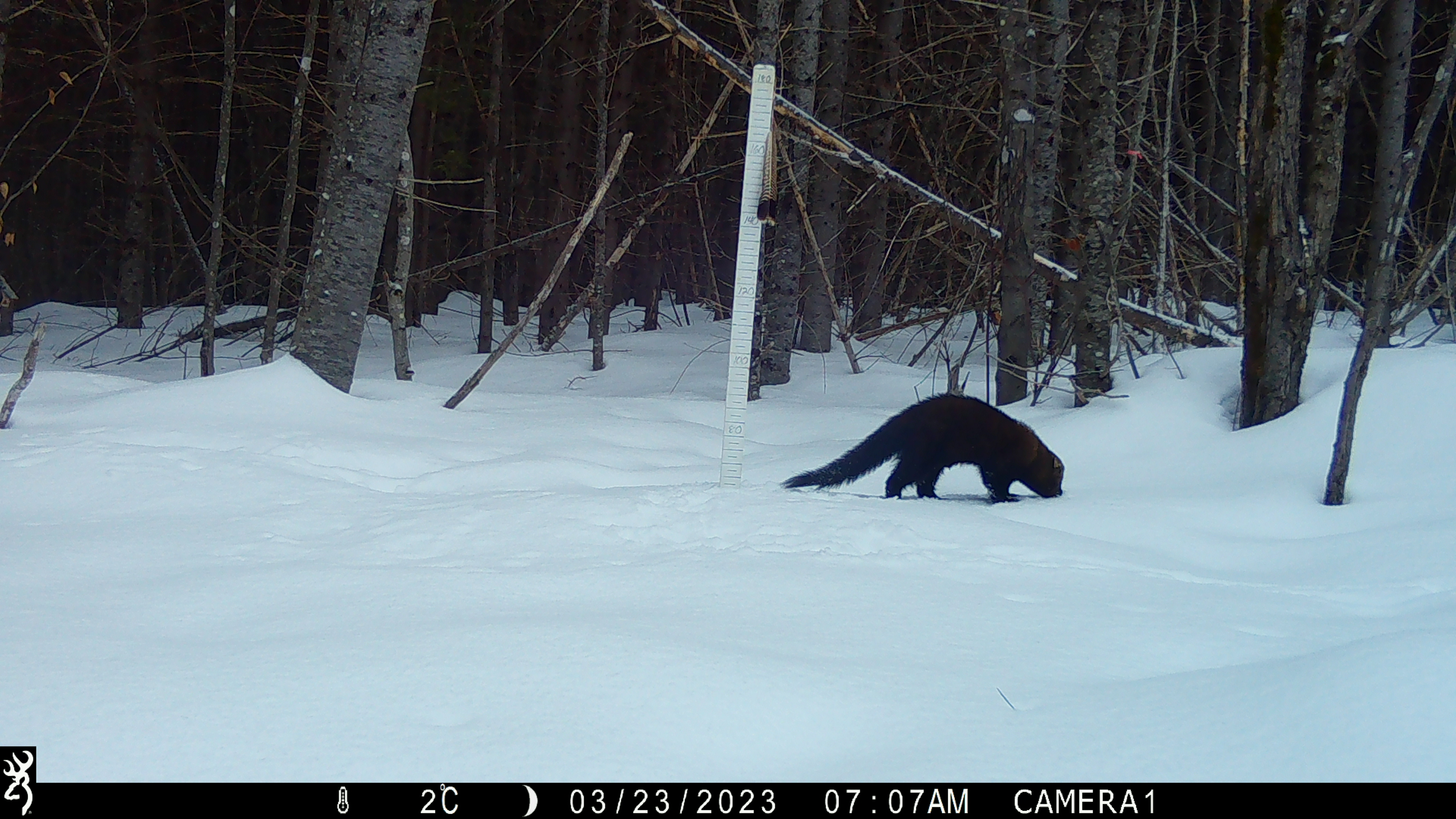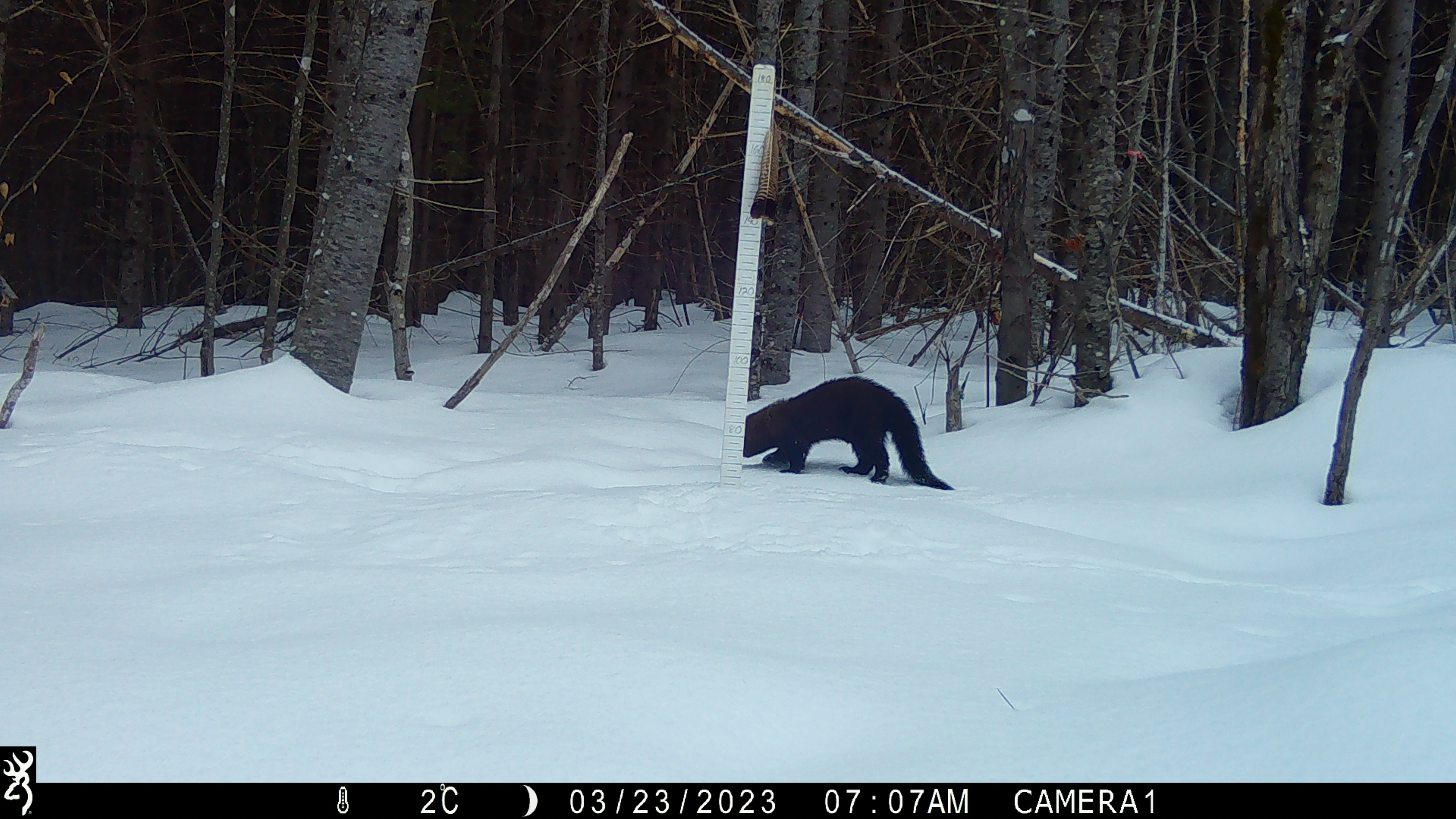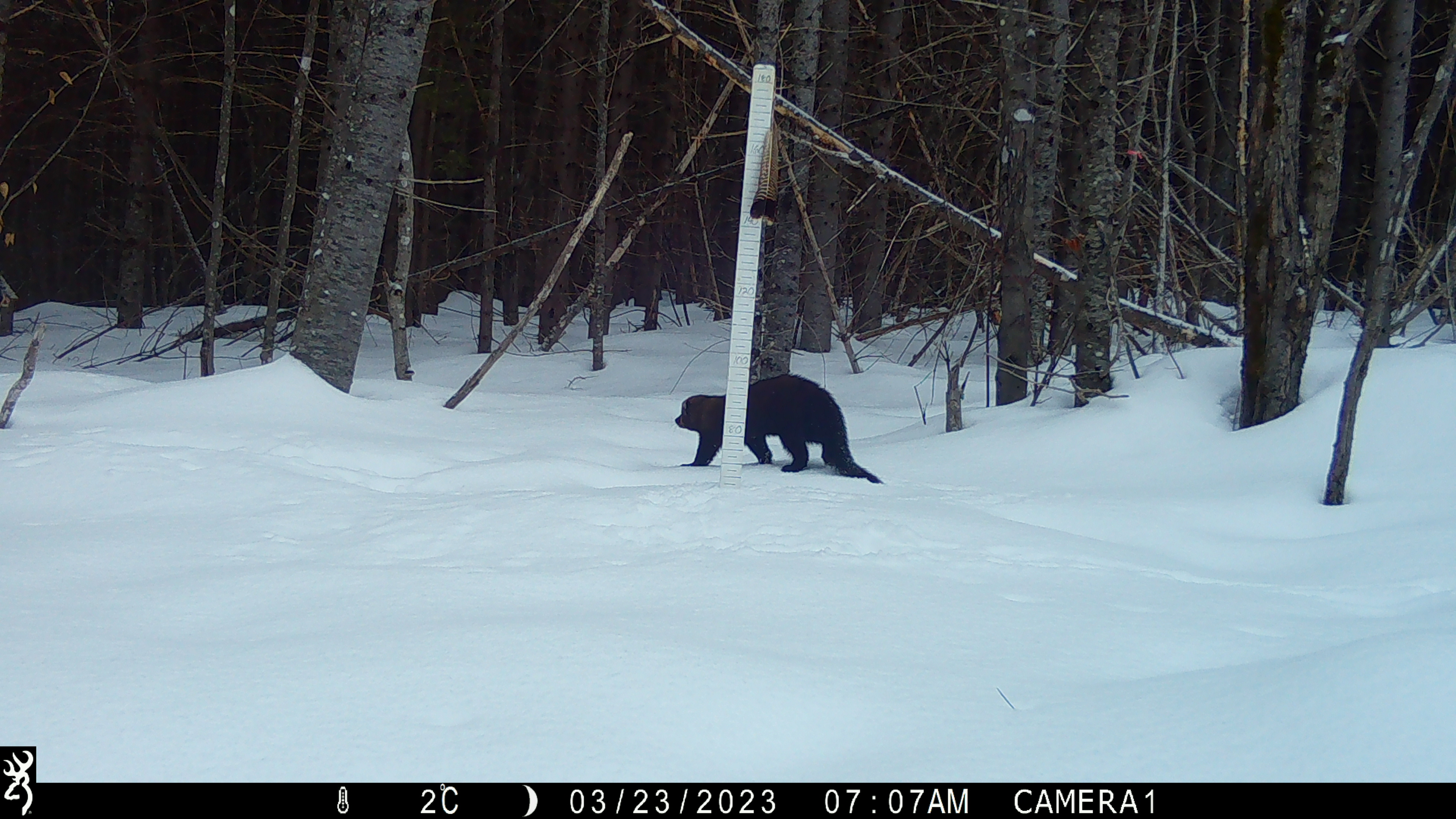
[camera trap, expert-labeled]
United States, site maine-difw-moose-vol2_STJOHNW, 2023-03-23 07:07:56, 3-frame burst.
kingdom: Animalia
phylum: Chordata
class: Mammalia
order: Carnivora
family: Mustelidae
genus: Pekania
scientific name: Pekania pennanti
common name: fisher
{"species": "fisher (Pekania pennanti)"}